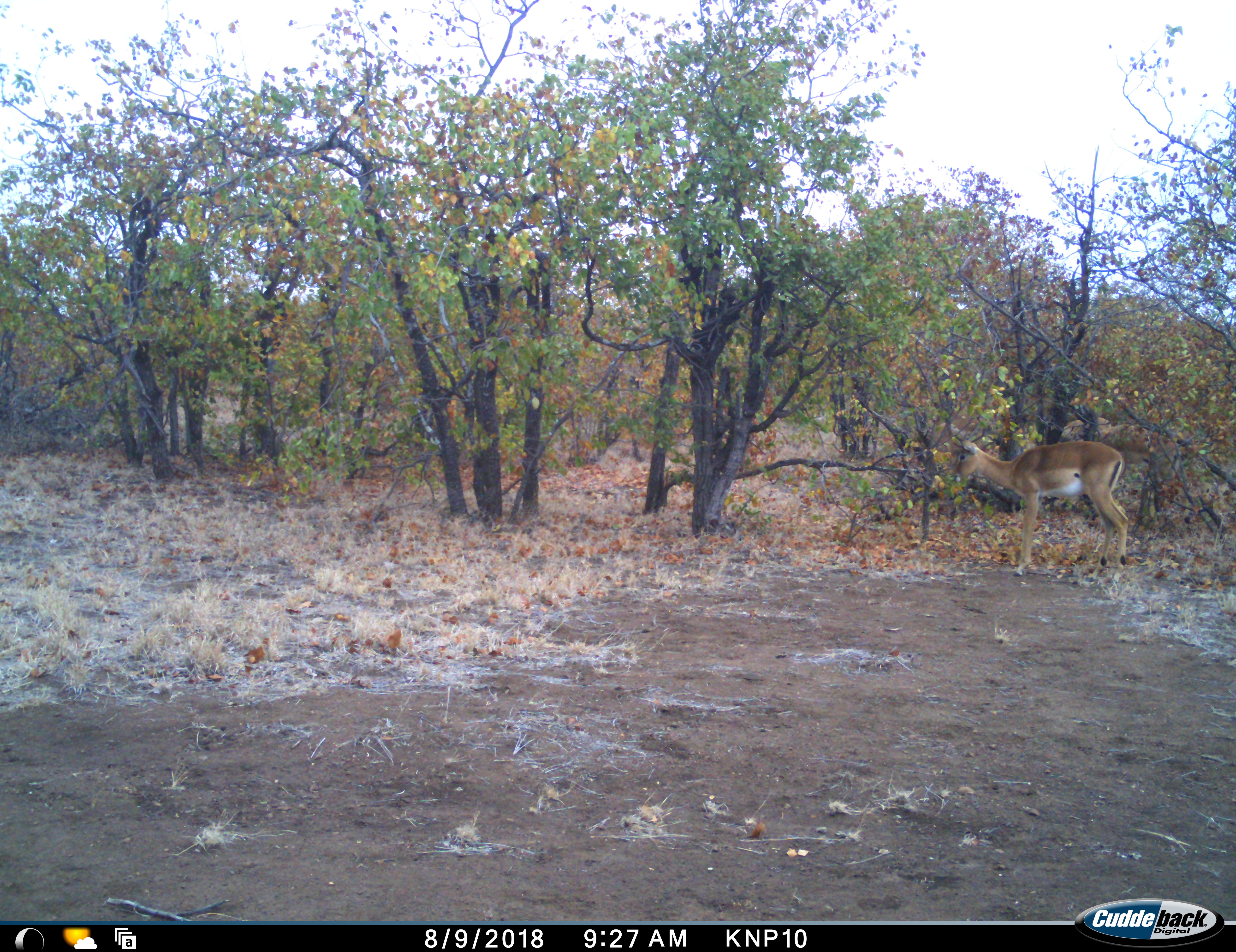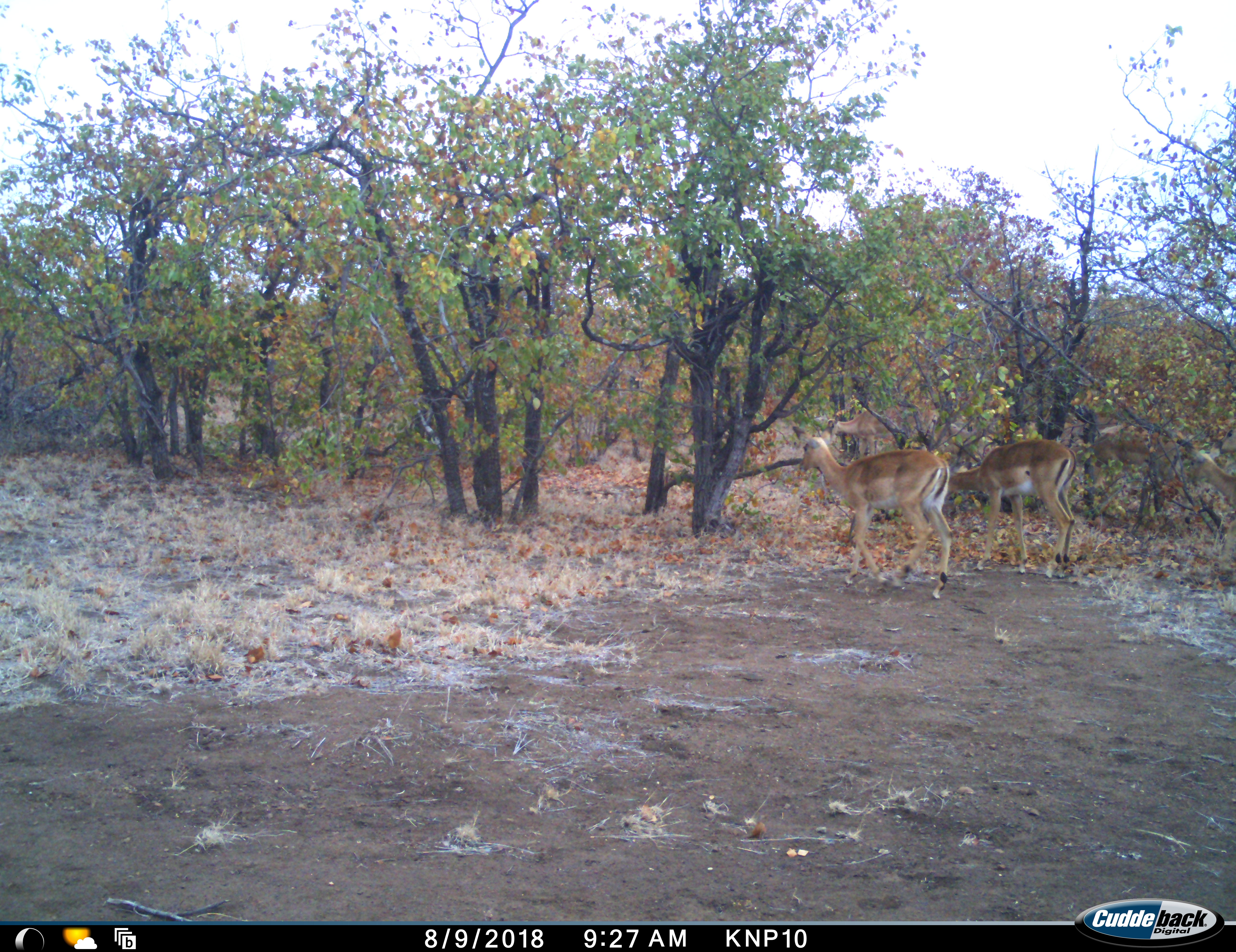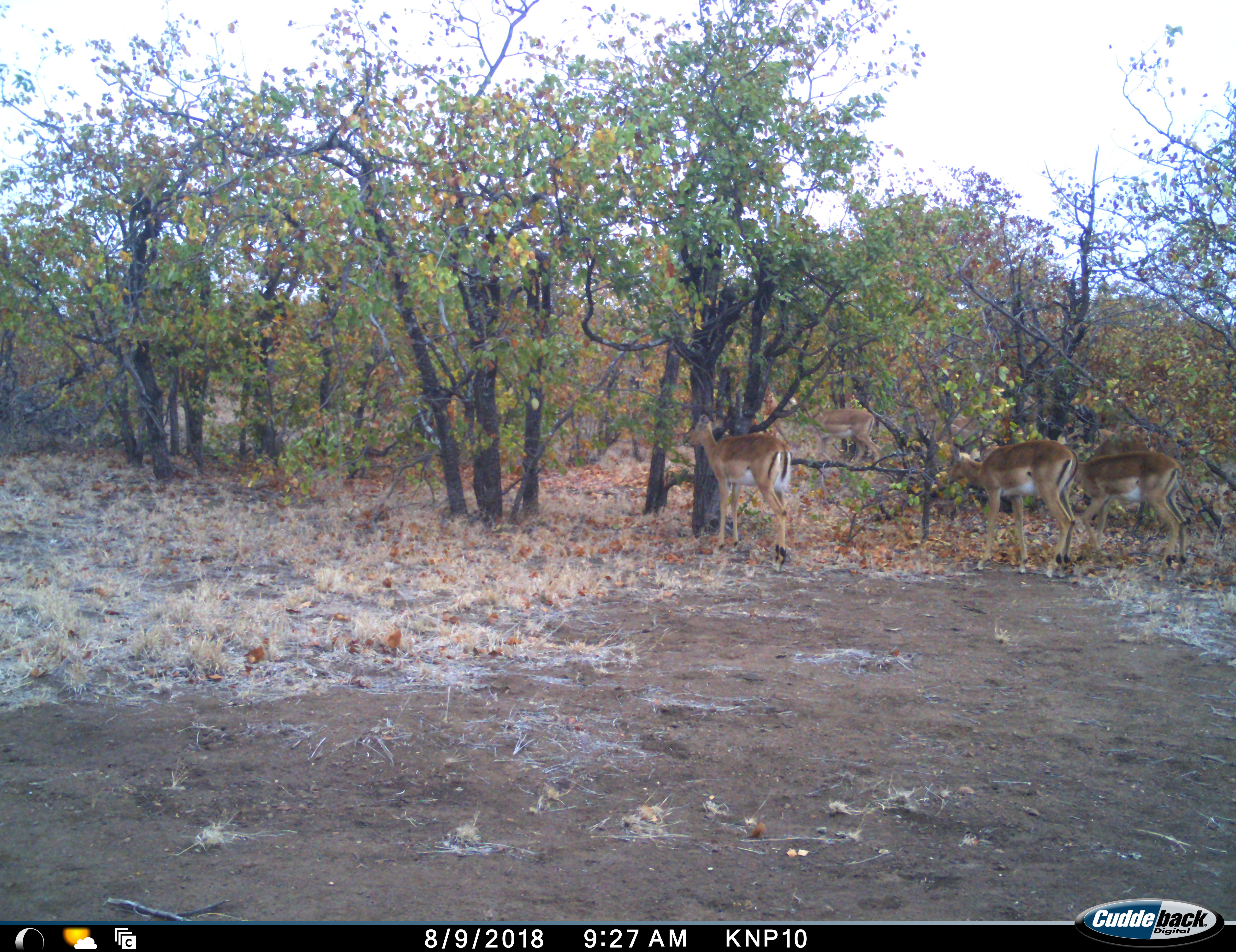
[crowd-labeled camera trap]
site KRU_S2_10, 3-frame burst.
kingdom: Animalia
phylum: Chordata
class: Mammalia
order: Artiodactyla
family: Bovidae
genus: Aepyceros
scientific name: Aepyceros melampus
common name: impala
Impala (Aepyceros melampus), count 4. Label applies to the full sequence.